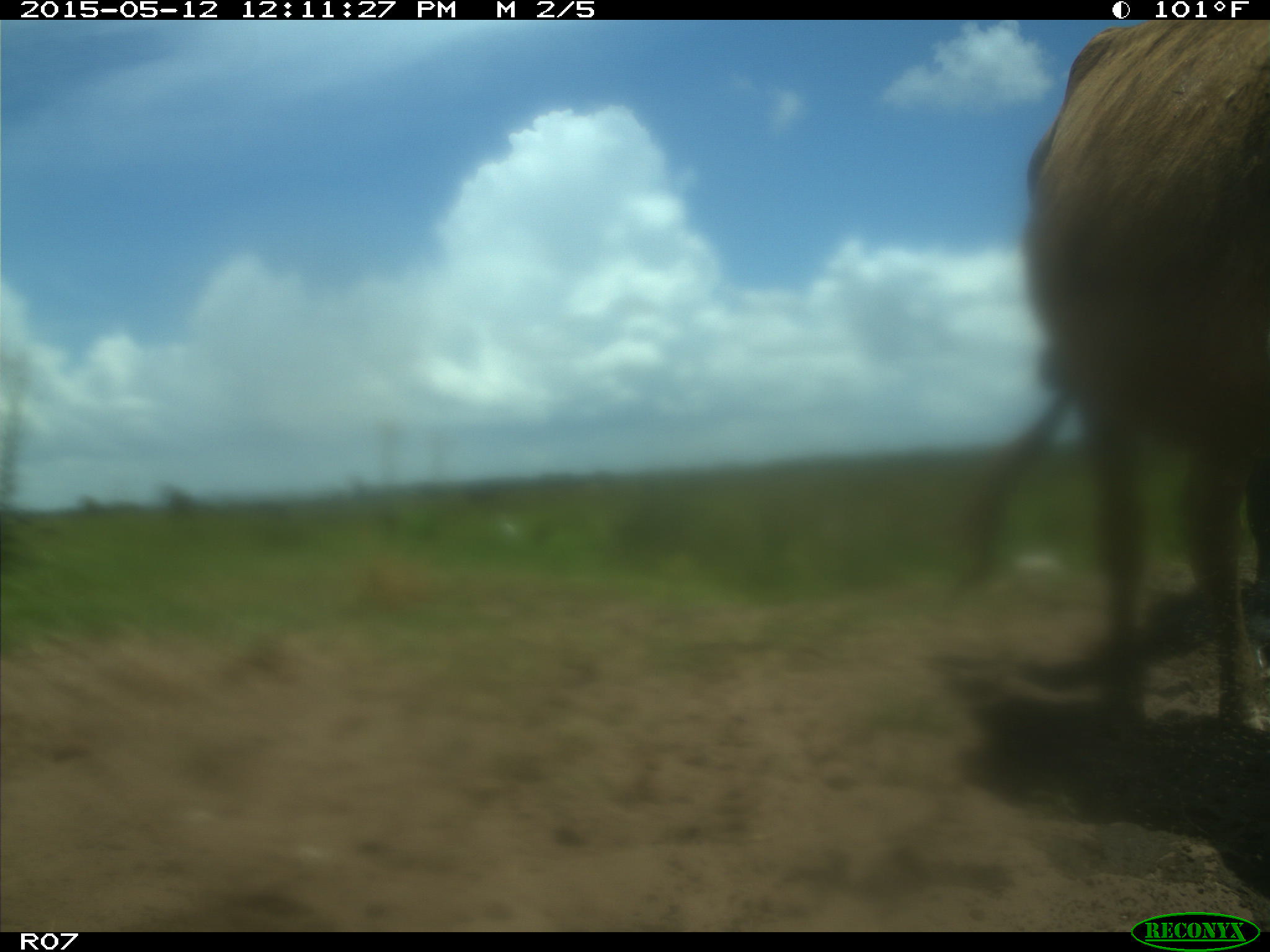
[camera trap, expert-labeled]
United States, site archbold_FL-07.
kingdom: Animalia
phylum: Chordata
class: Mammalia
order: Artiodactyla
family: Bovidae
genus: Bos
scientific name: Bos taurus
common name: domestic cow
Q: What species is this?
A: Bos taurus (domestic cow).